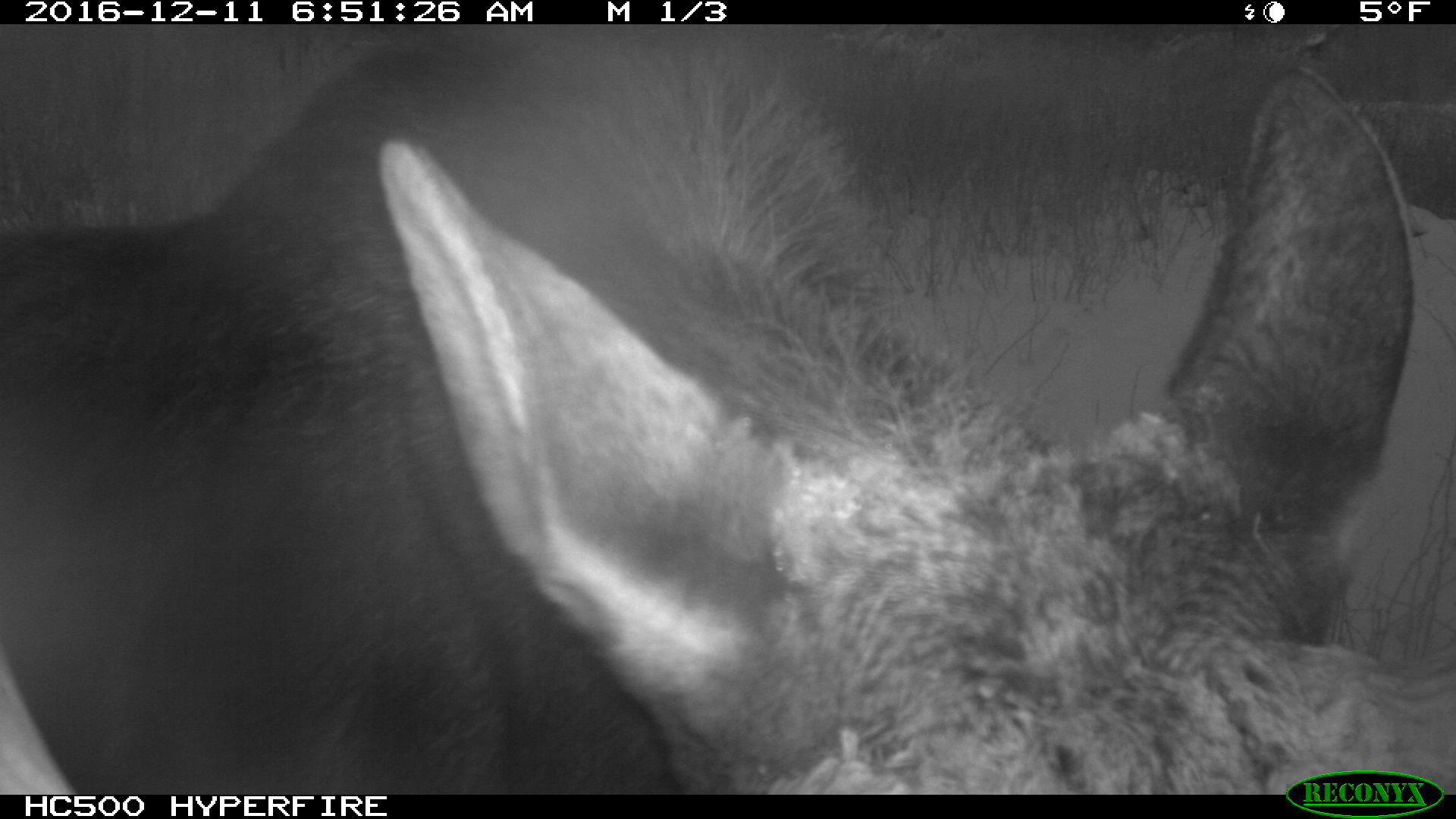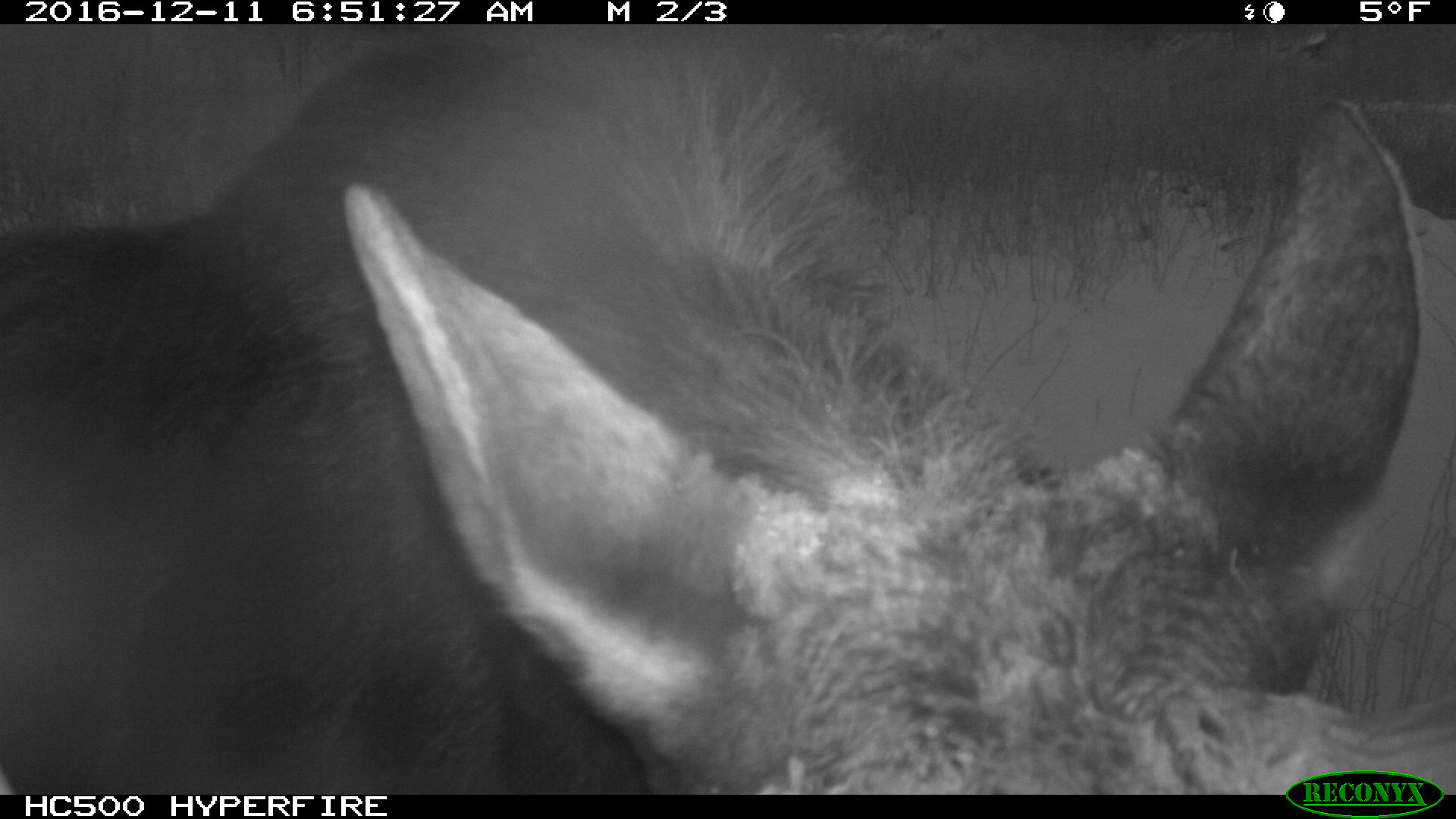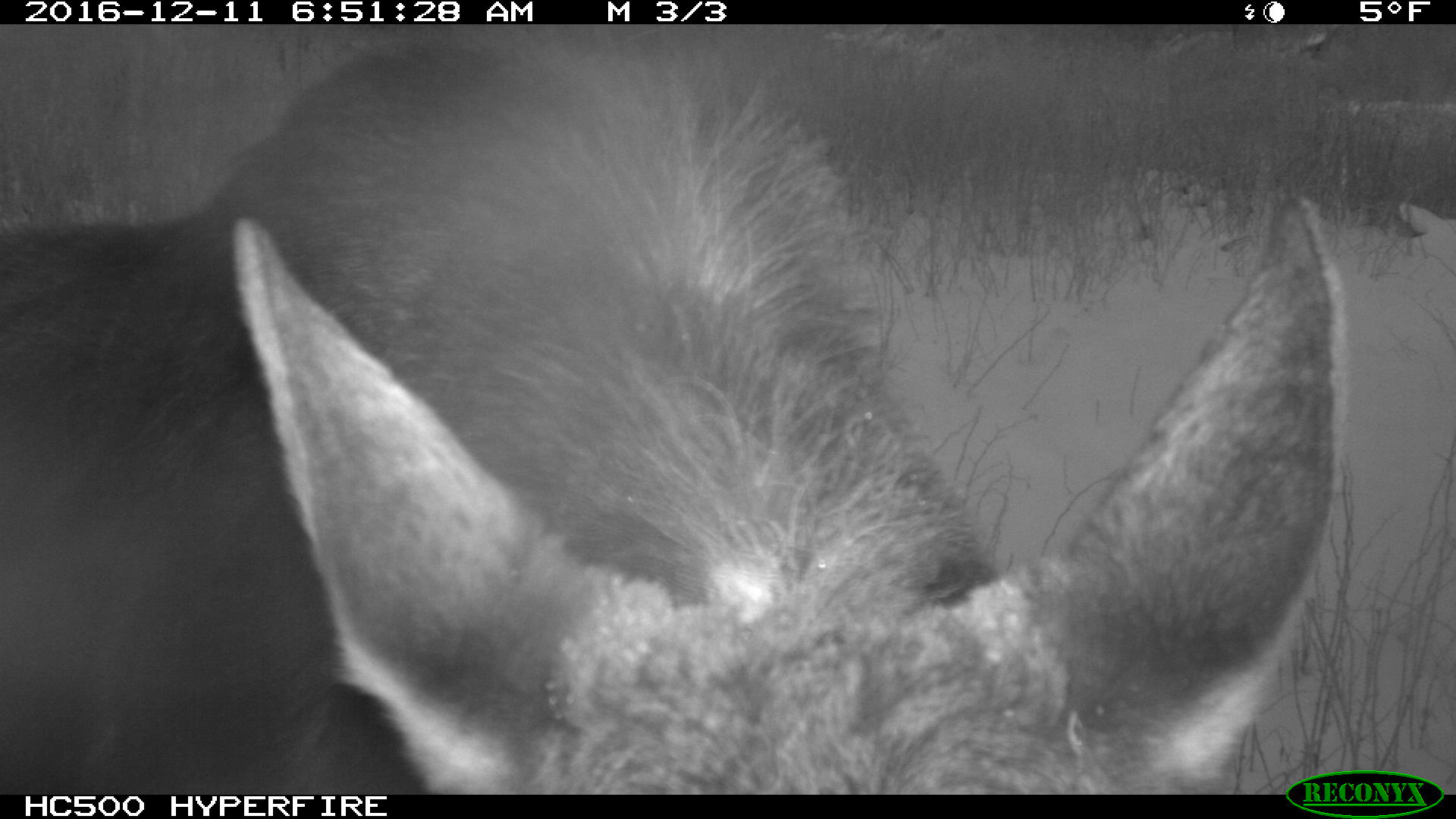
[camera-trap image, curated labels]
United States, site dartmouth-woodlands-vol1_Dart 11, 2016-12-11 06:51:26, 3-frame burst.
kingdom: Animalia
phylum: Chordata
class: Mammalia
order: Artiodactyla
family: Cervidae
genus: Alces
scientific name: Alces alces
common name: moose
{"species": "moose (Alces alces)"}